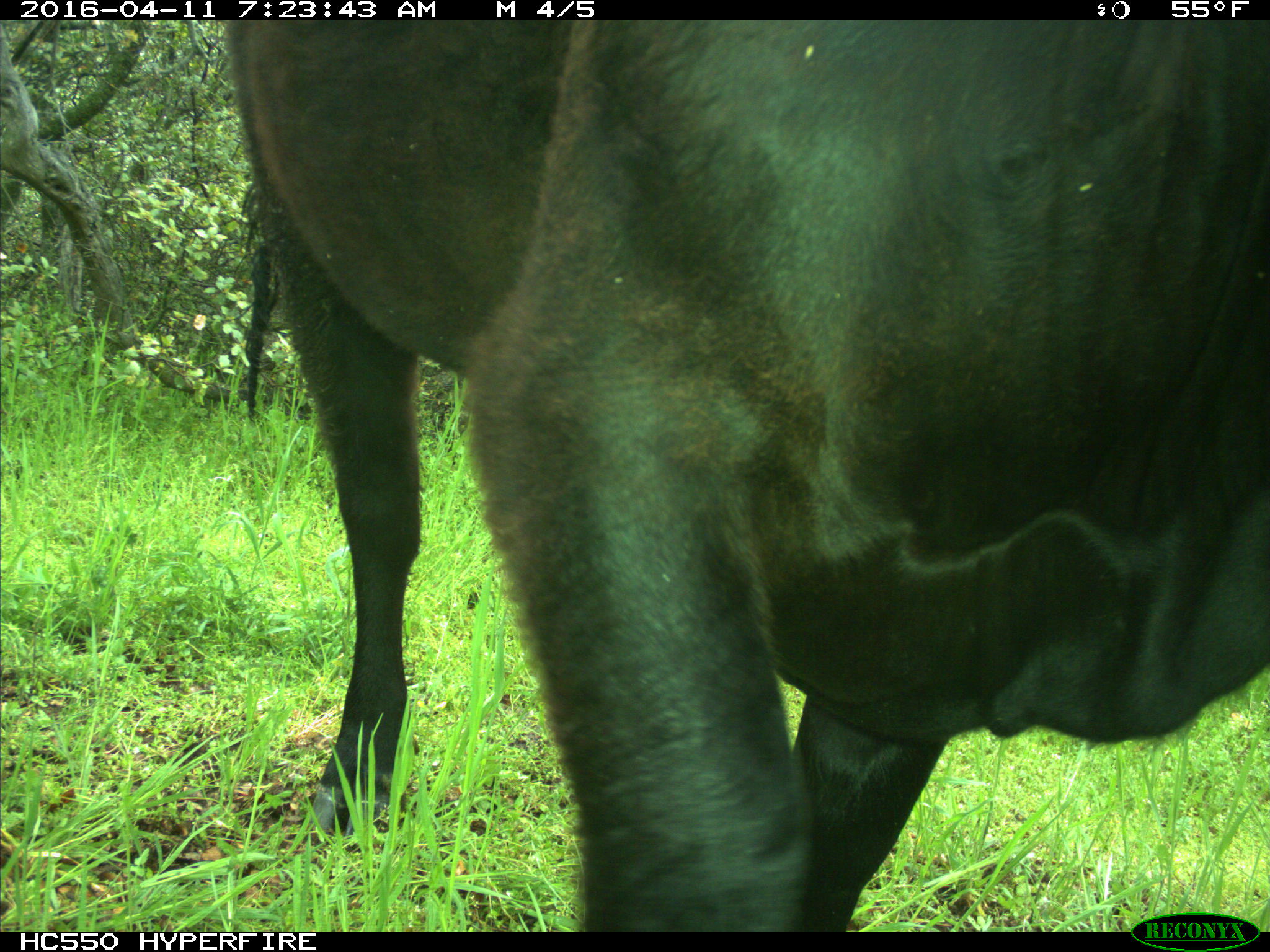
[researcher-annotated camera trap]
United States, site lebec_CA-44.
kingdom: Animalia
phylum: Chordata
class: Mammalia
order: Artiodactyla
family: Bovidae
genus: Bos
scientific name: Bos taurus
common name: domestic cow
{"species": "Bos taurus (domestic cow)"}